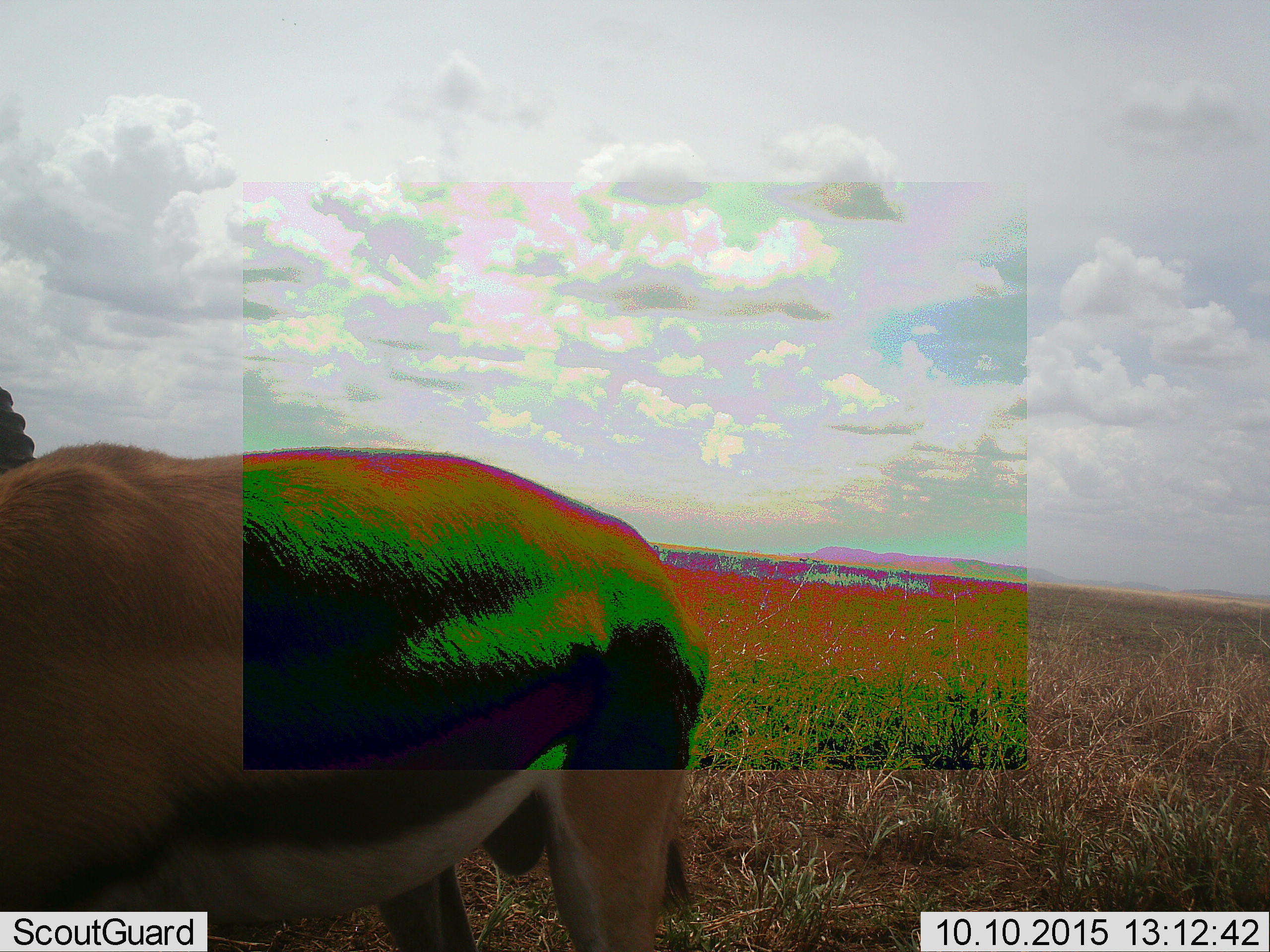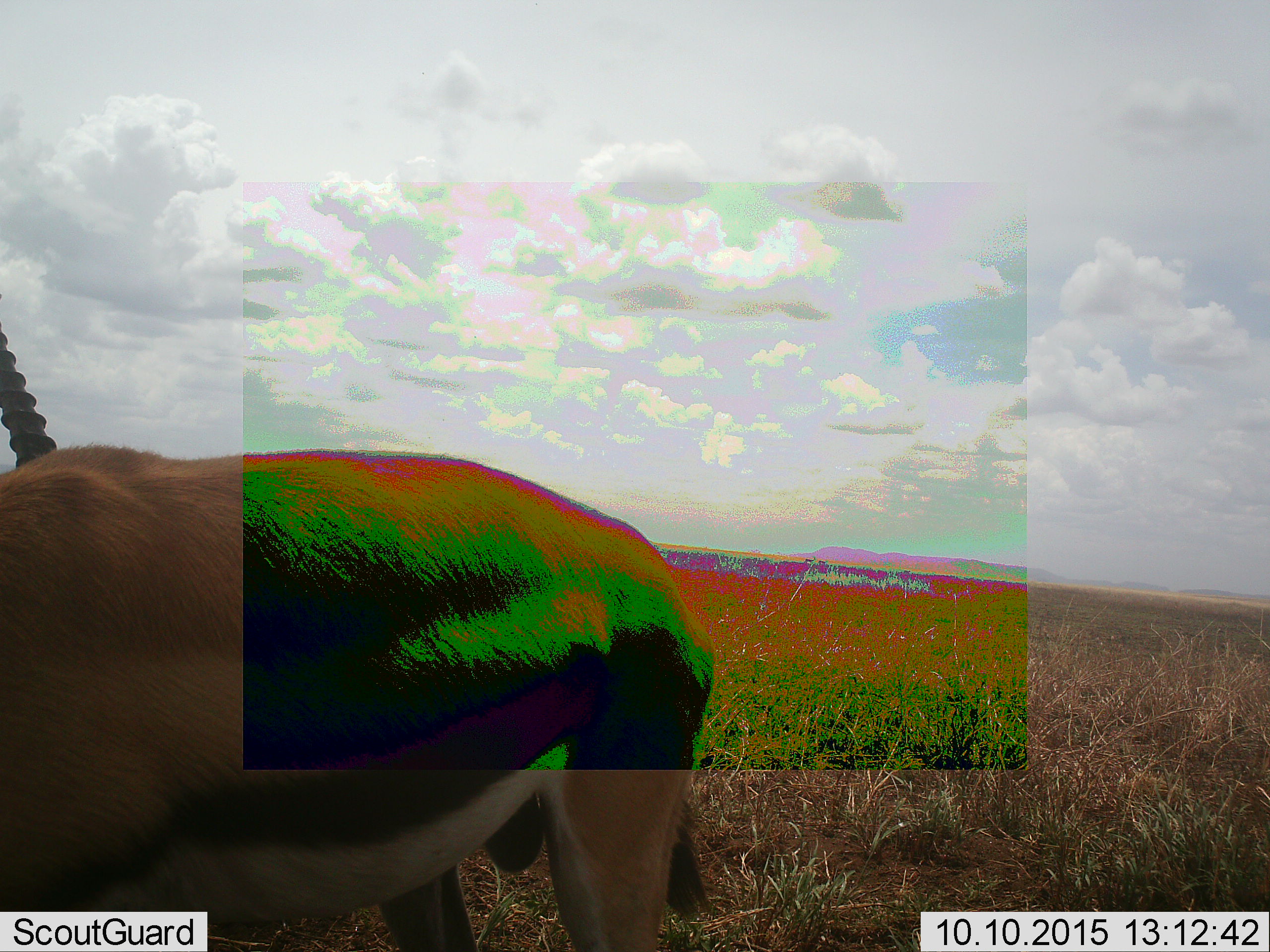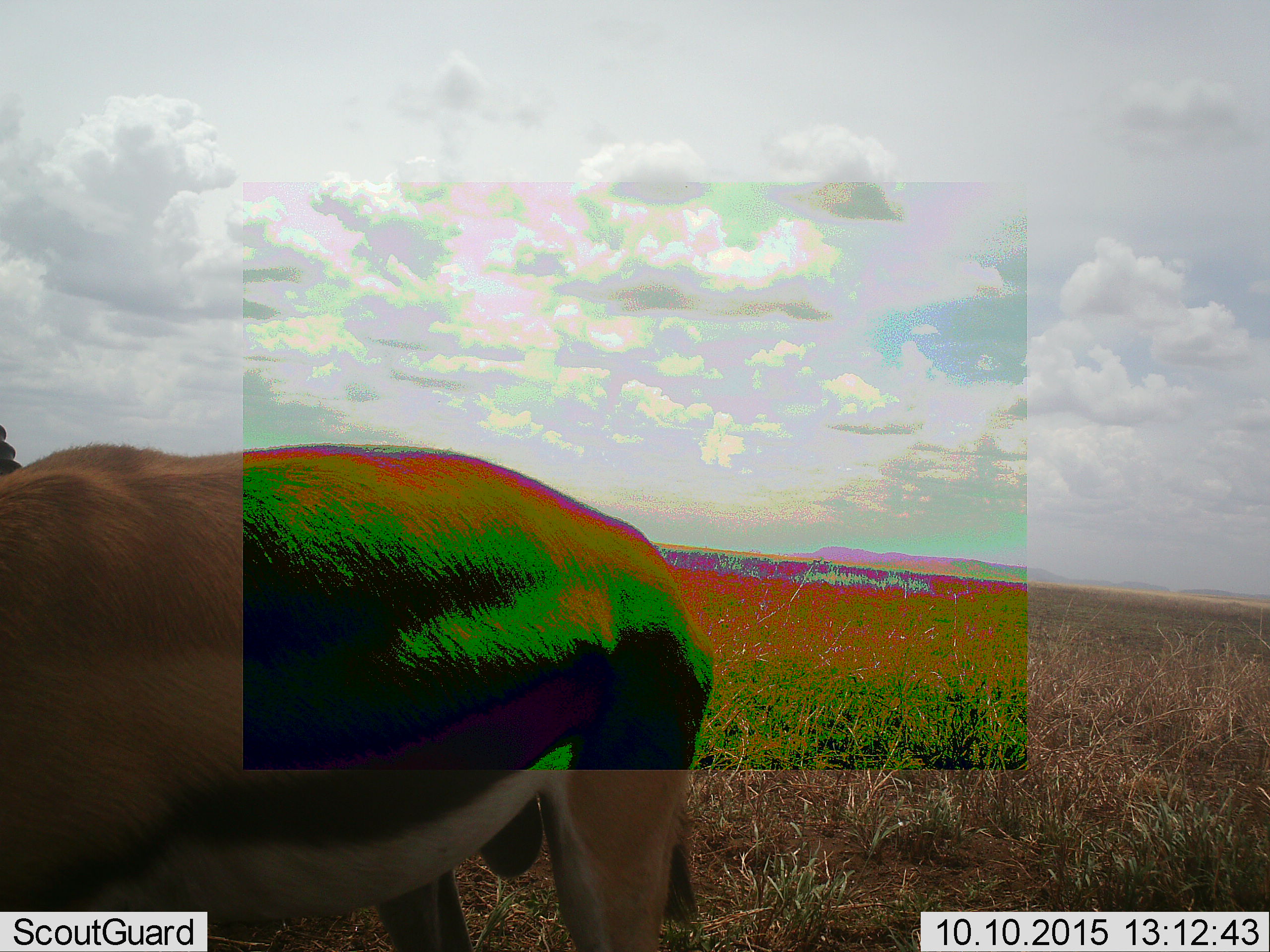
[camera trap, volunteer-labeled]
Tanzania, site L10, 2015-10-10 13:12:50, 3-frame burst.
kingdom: Animalia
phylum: Chordata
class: Mammalia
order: Artiodactyla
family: Bovidae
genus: Eudorcas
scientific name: Eudorcas thomsonii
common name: thomson's gazelle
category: gazellethomsons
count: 1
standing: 100%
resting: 0%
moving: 17%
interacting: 0%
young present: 0%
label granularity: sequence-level